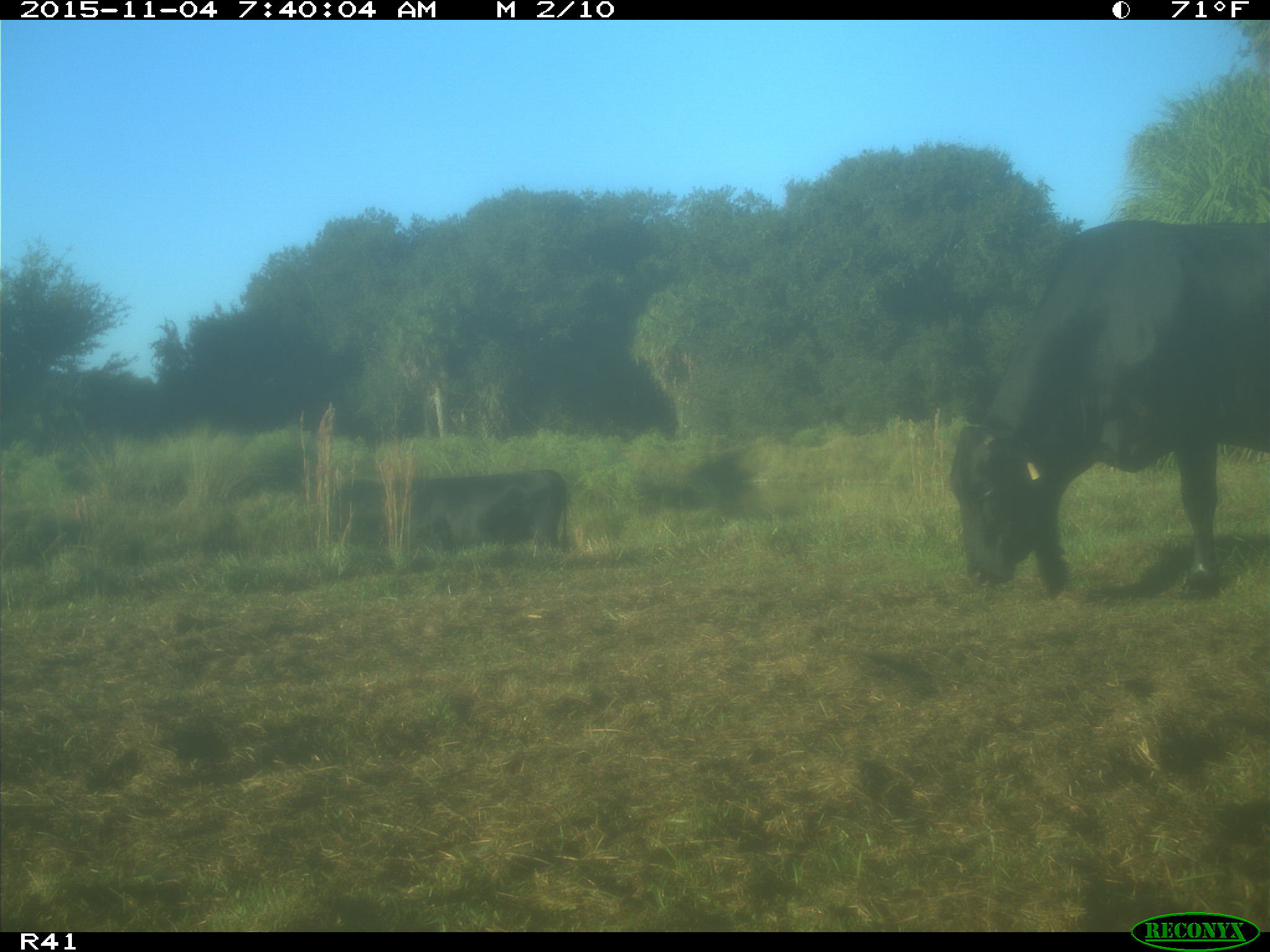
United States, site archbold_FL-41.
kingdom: Animalia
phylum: Chordata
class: Mammalia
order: Artiodactyla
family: Bovidae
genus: Bos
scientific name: Bos taurus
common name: domestic cow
Bos taurus (domestic cow).